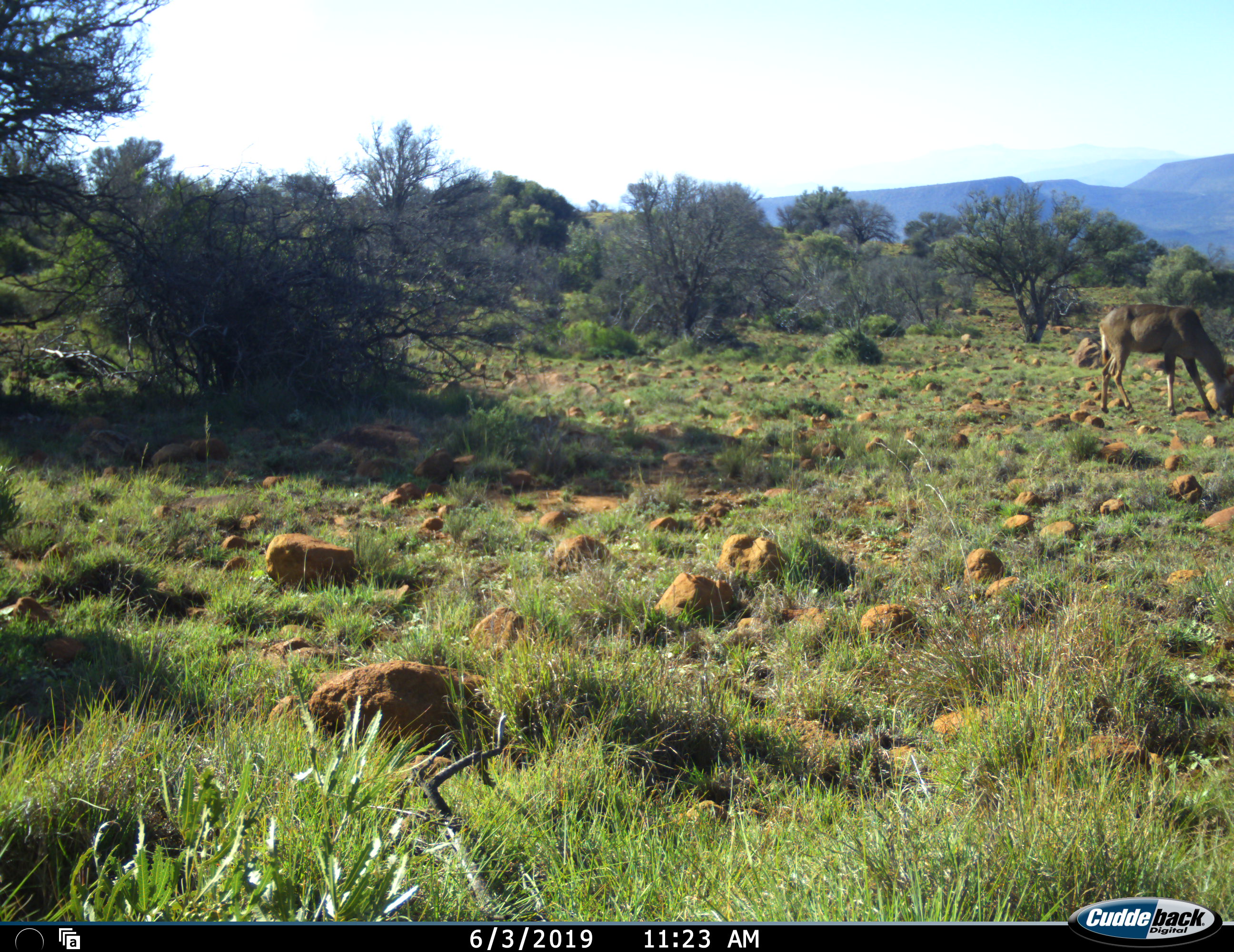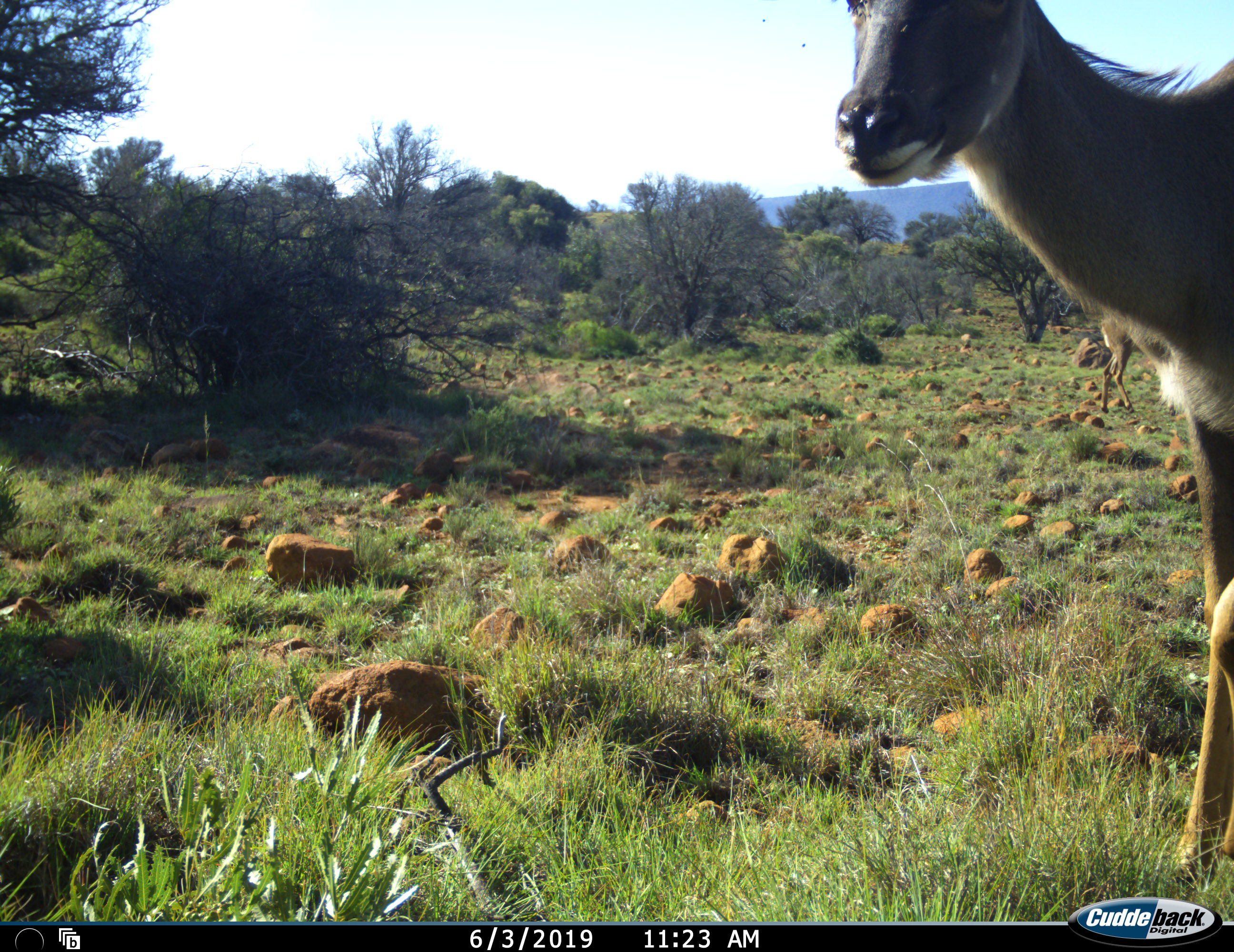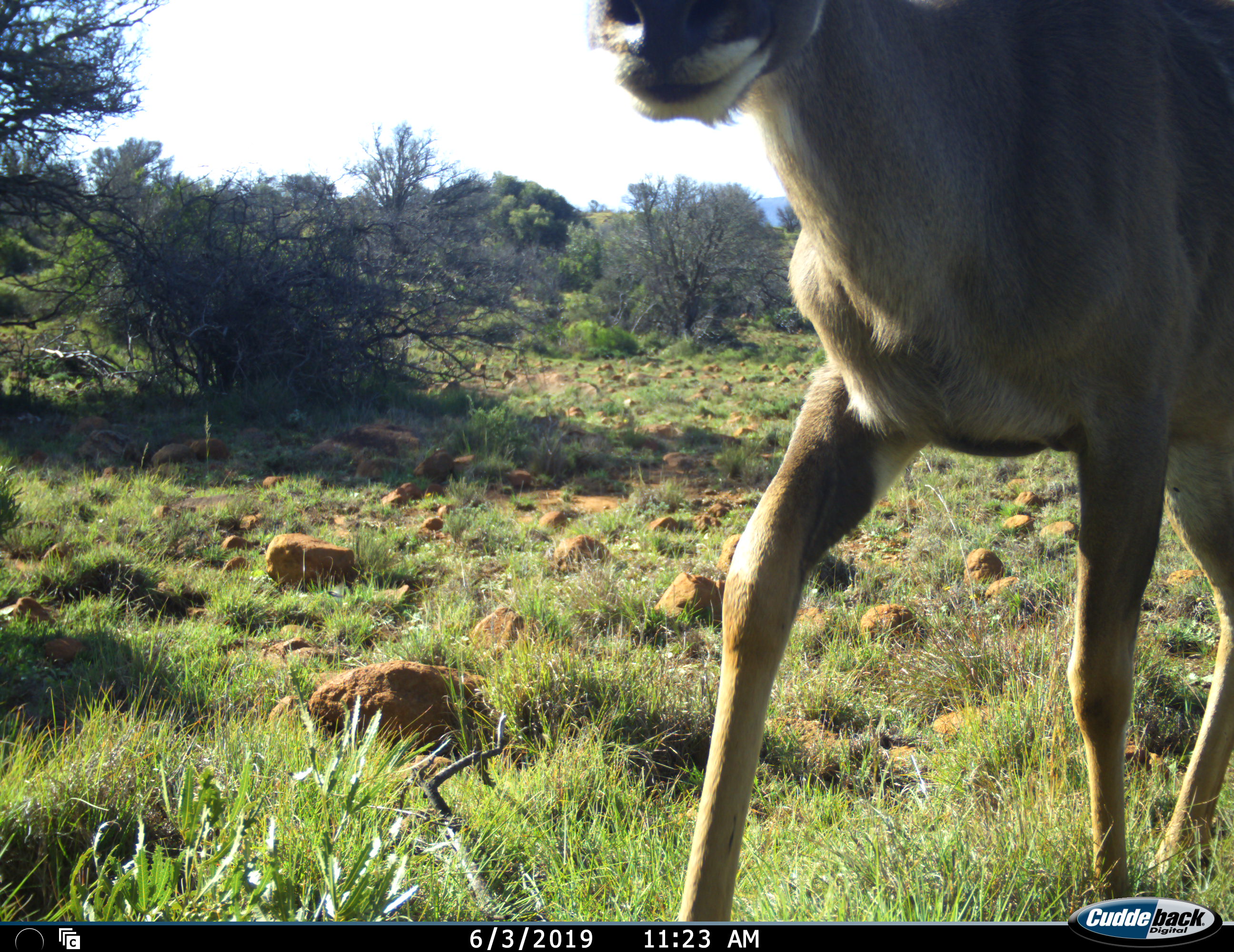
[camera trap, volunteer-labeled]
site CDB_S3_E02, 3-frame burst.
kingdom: Animalia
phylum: Chordata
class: Mammalia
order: Artiodactyla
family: Bovidae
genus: Tragelaphus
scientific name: Tragelaphus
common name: kudu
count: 2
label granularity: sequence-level